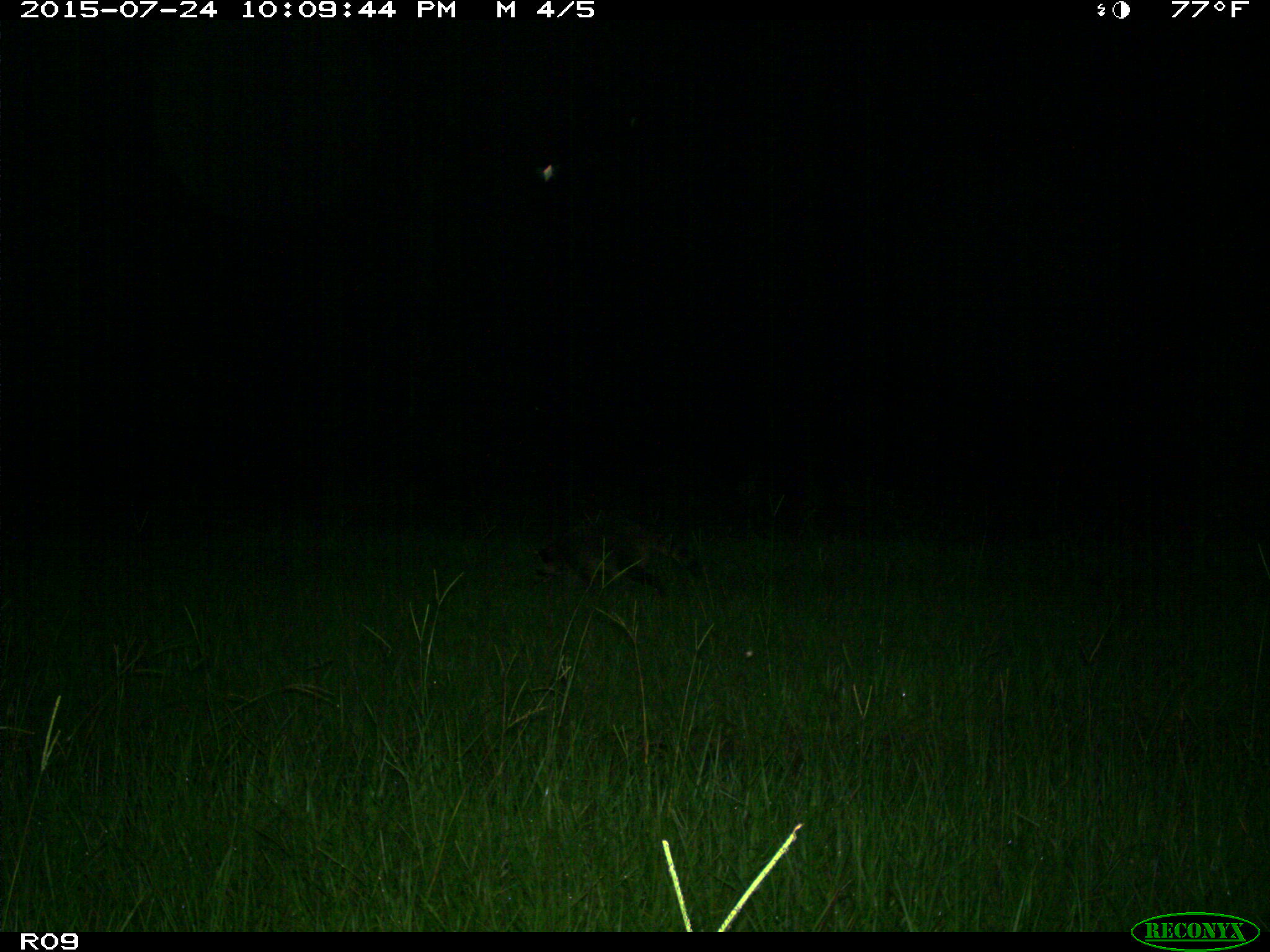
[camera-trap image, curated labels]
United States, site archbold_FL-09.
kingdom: Animalia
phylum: Chordata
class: Mammalia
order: Carnivora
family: Procyonidae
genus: Procyon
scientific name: Procyon lotor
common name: common raccoon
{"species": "Procyon lotor (common raccoon)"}